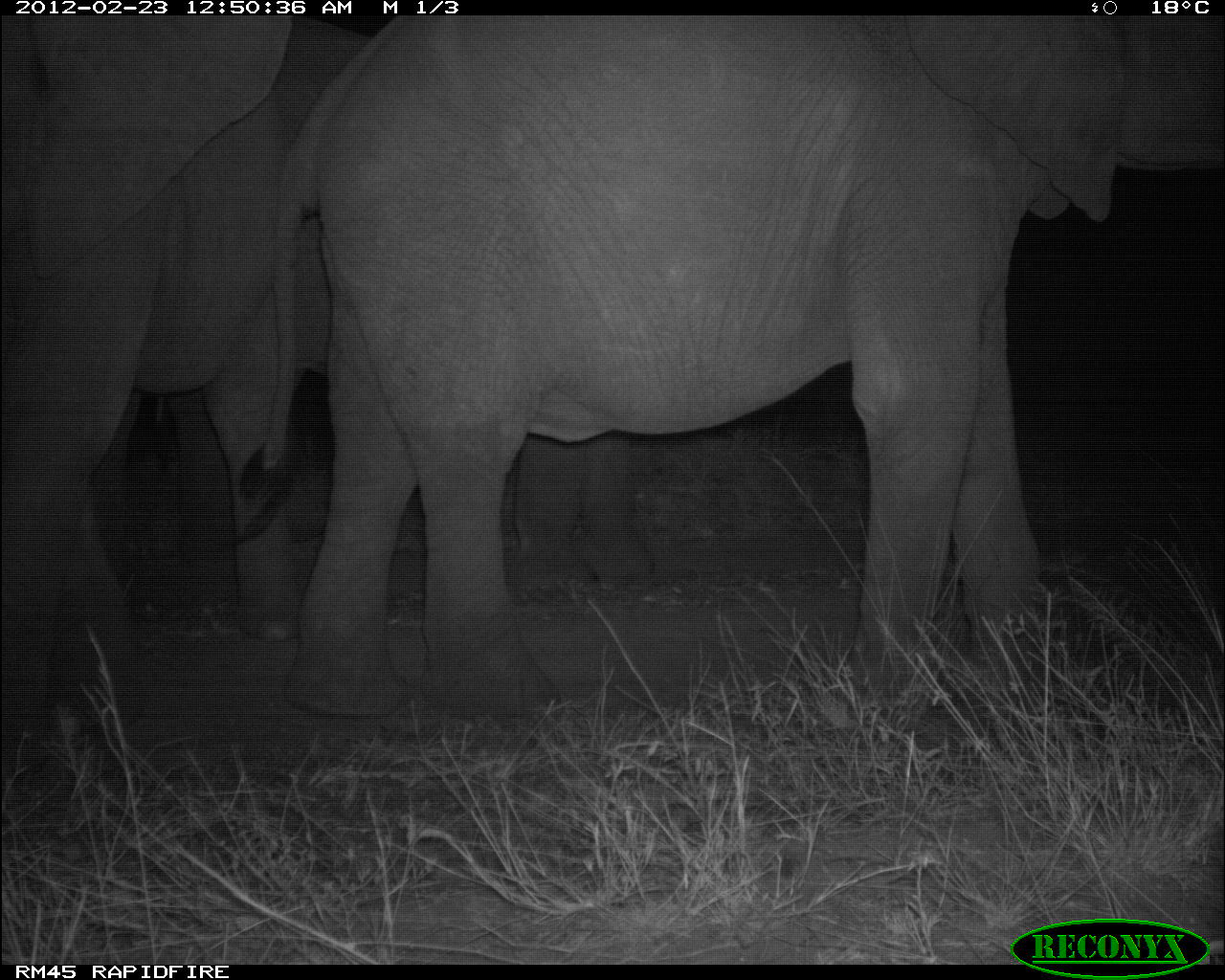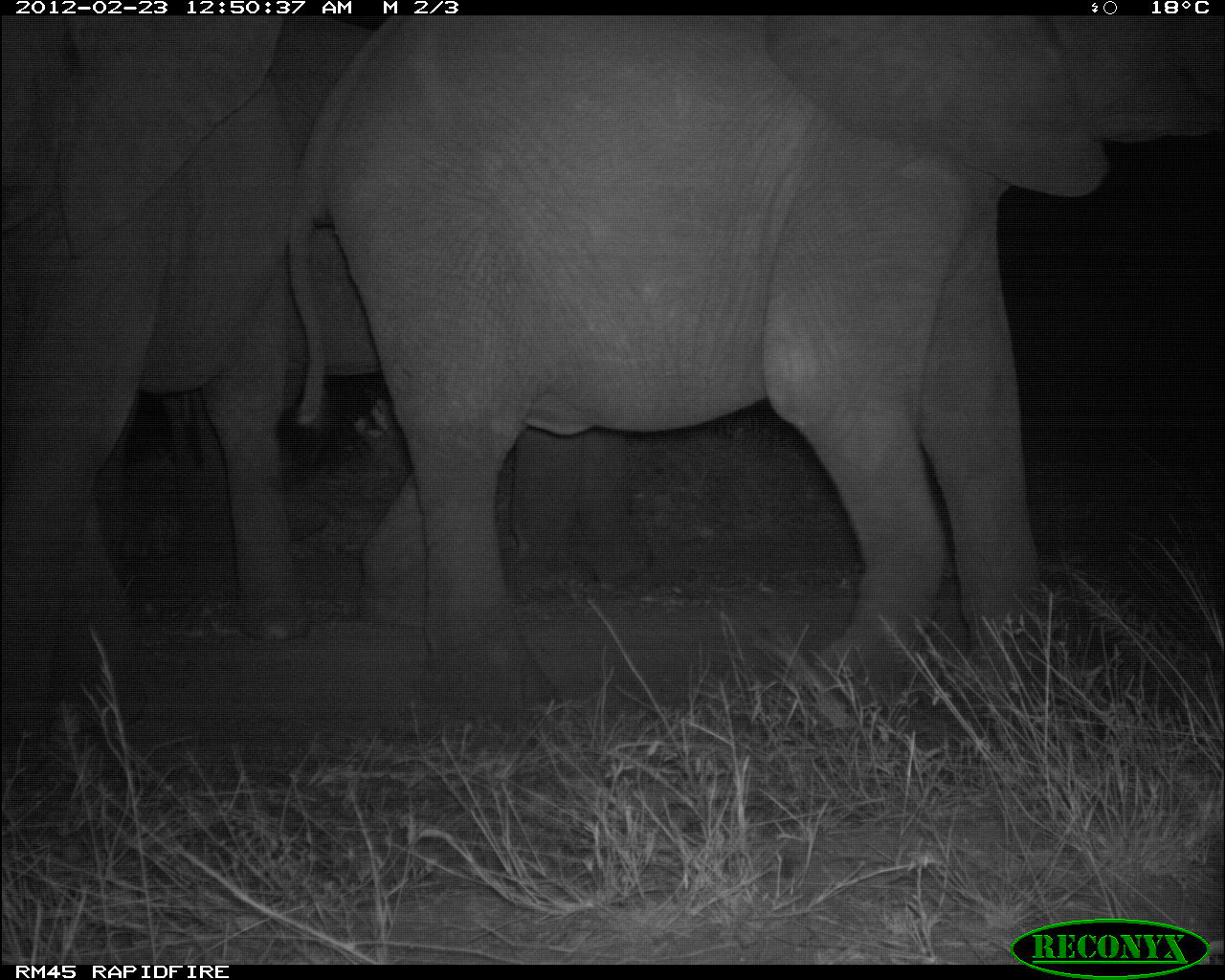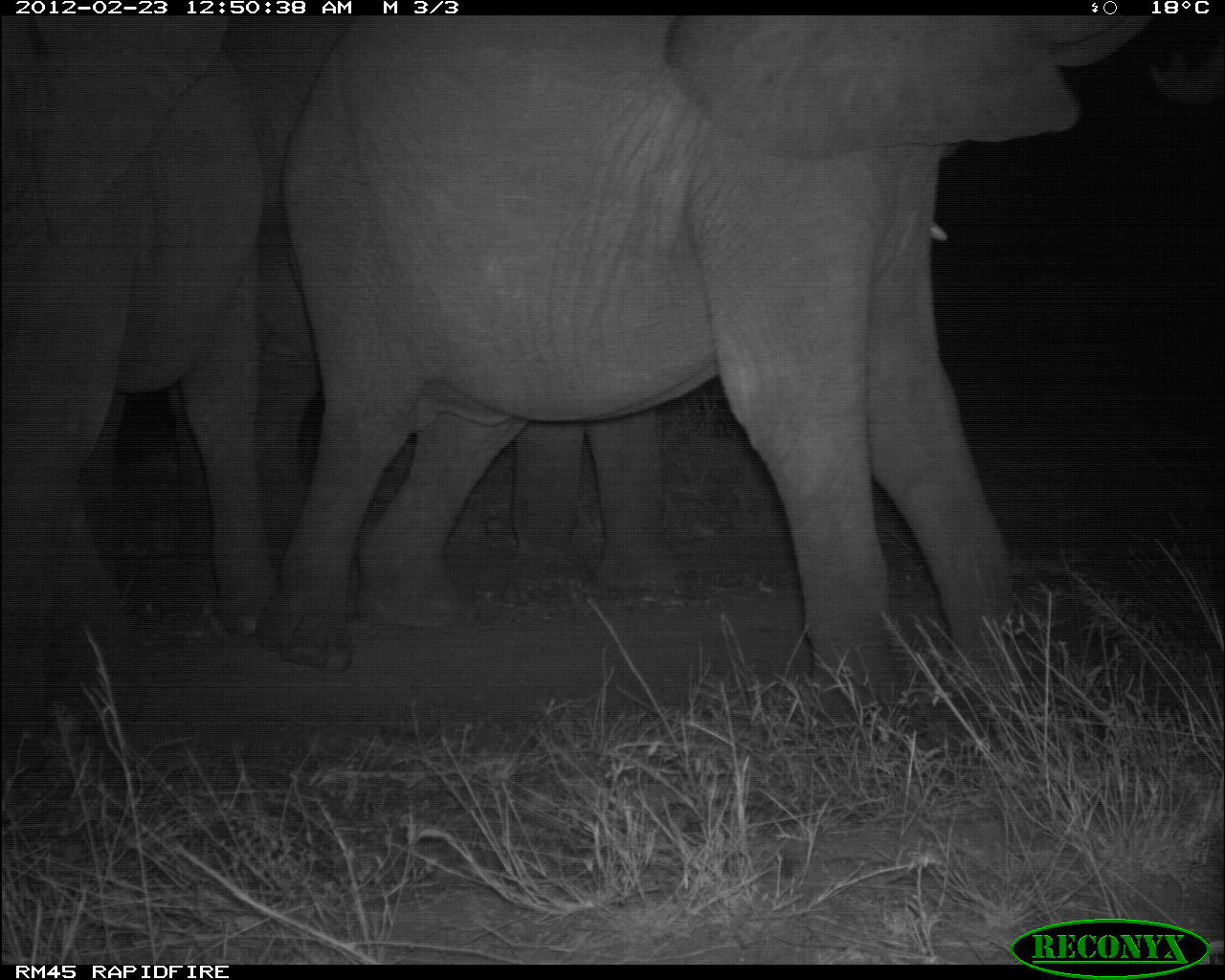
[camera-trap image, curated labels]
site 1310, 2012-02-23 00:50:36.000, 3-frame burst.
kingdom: Animalia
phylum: Chordata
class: Mammalia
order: Proboscidea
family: Elephantidae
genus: Loxodonta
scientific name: Loxodonta africana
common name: african bush elephant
Loxodonta africana (african bush elephant), count 3.